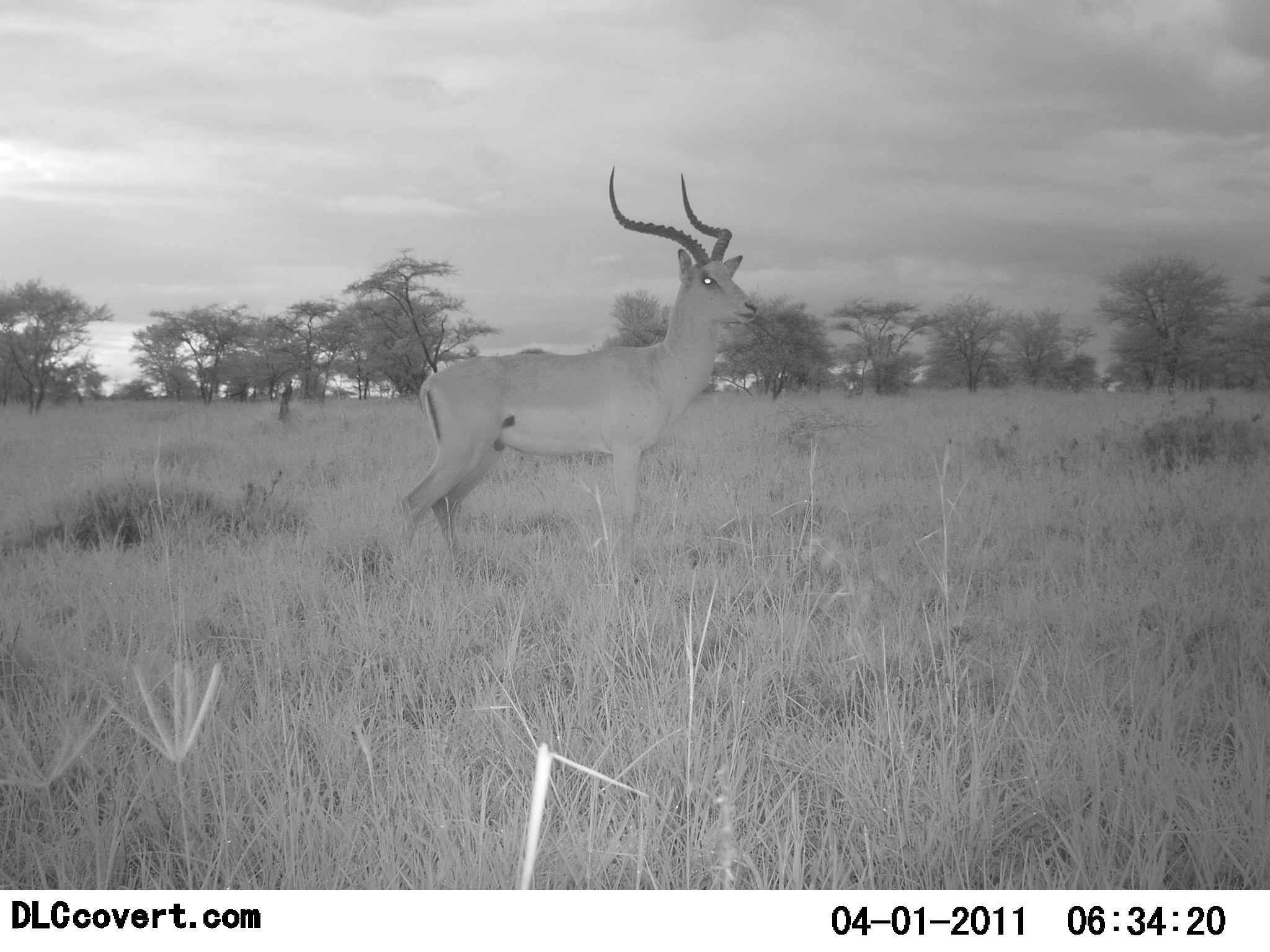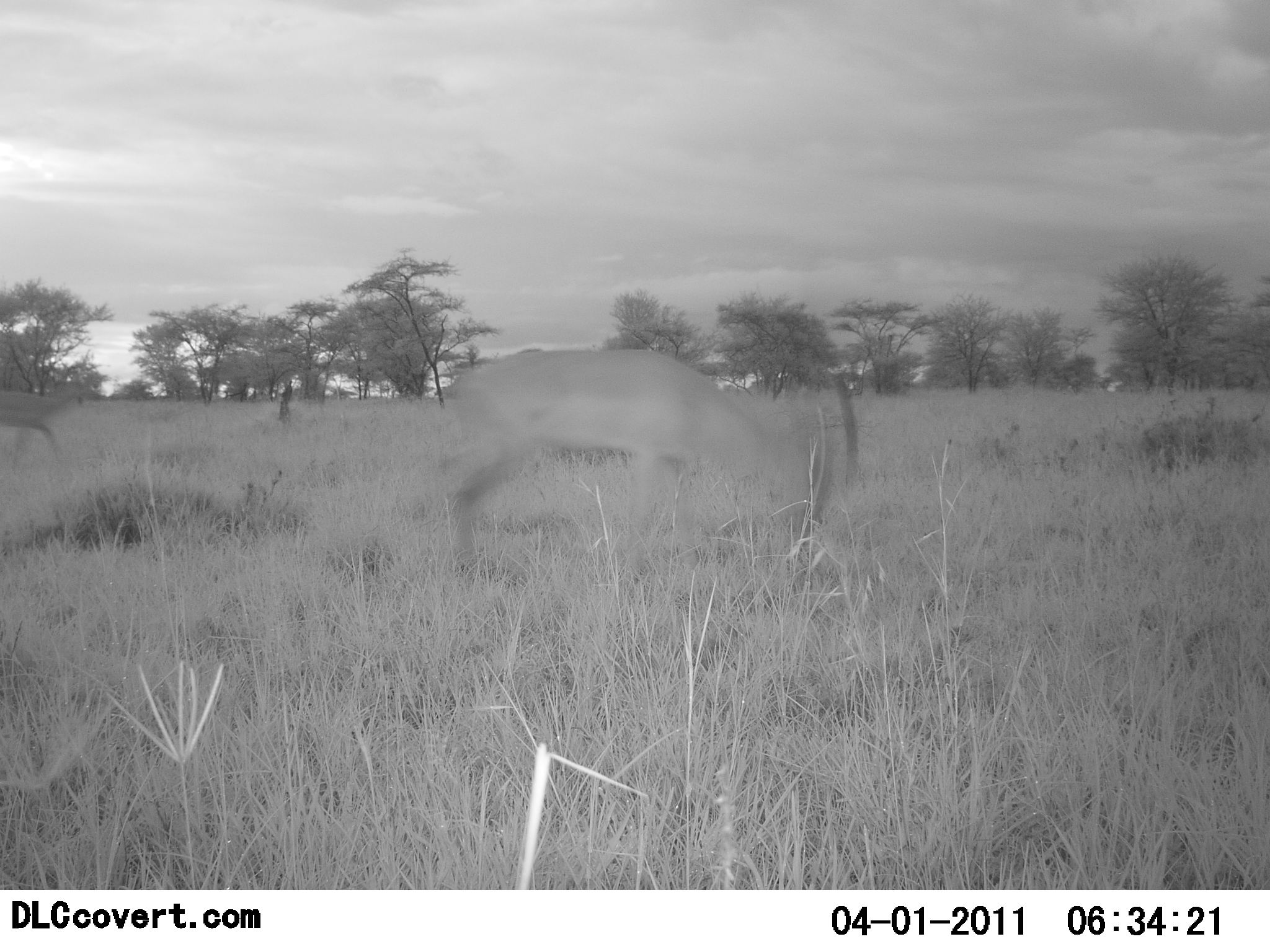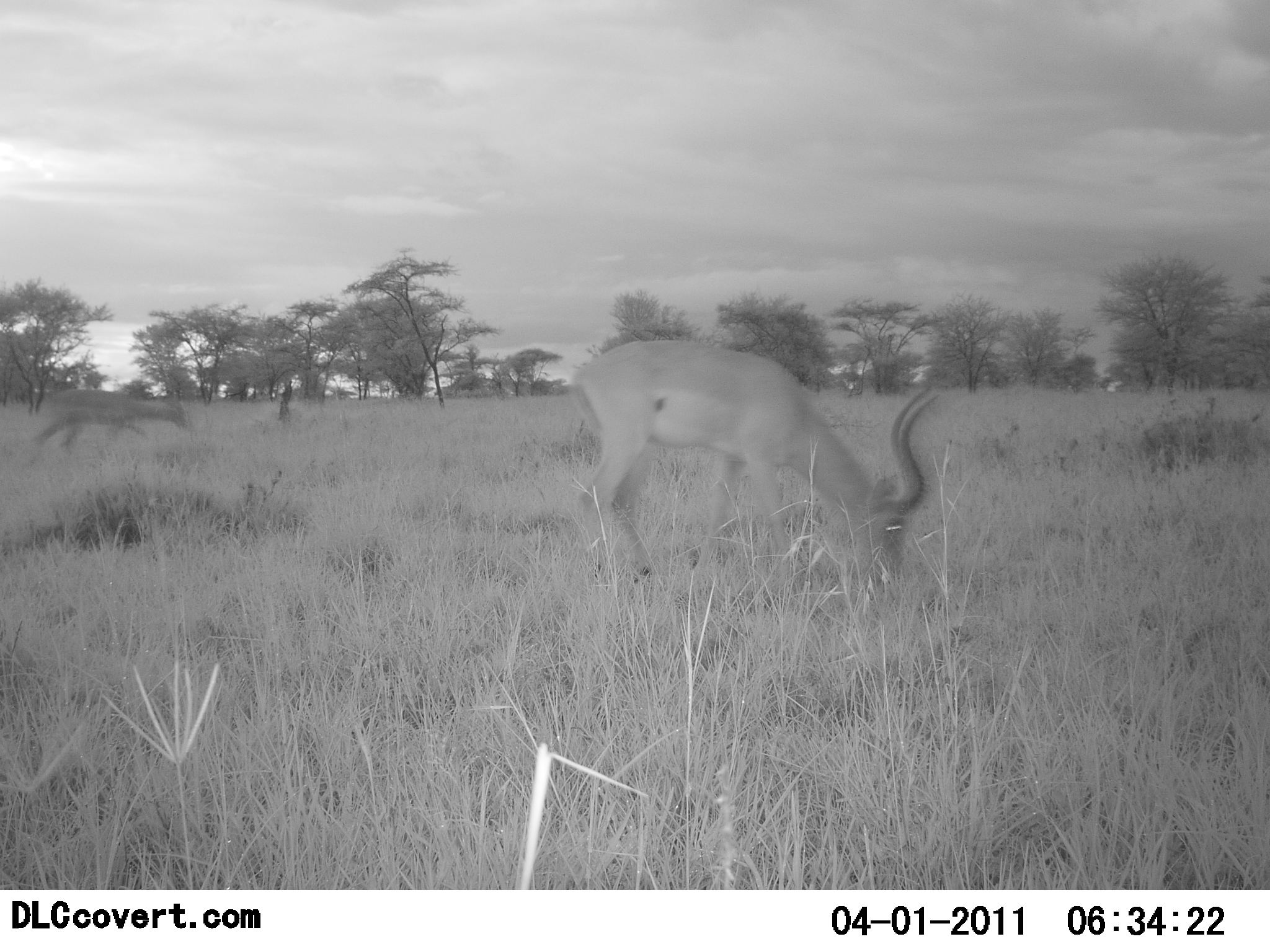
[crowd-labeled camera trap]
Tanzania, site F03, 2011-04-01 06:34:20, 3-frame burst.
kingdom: Animalia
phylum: Chordata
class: Mammalia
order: Artiodactyla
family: Bovidae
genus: Aepyceros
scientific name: Aepyceros melampus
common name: impala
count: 2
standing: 62%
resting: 0%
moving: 62%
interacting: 0%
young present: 0%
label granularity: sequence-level